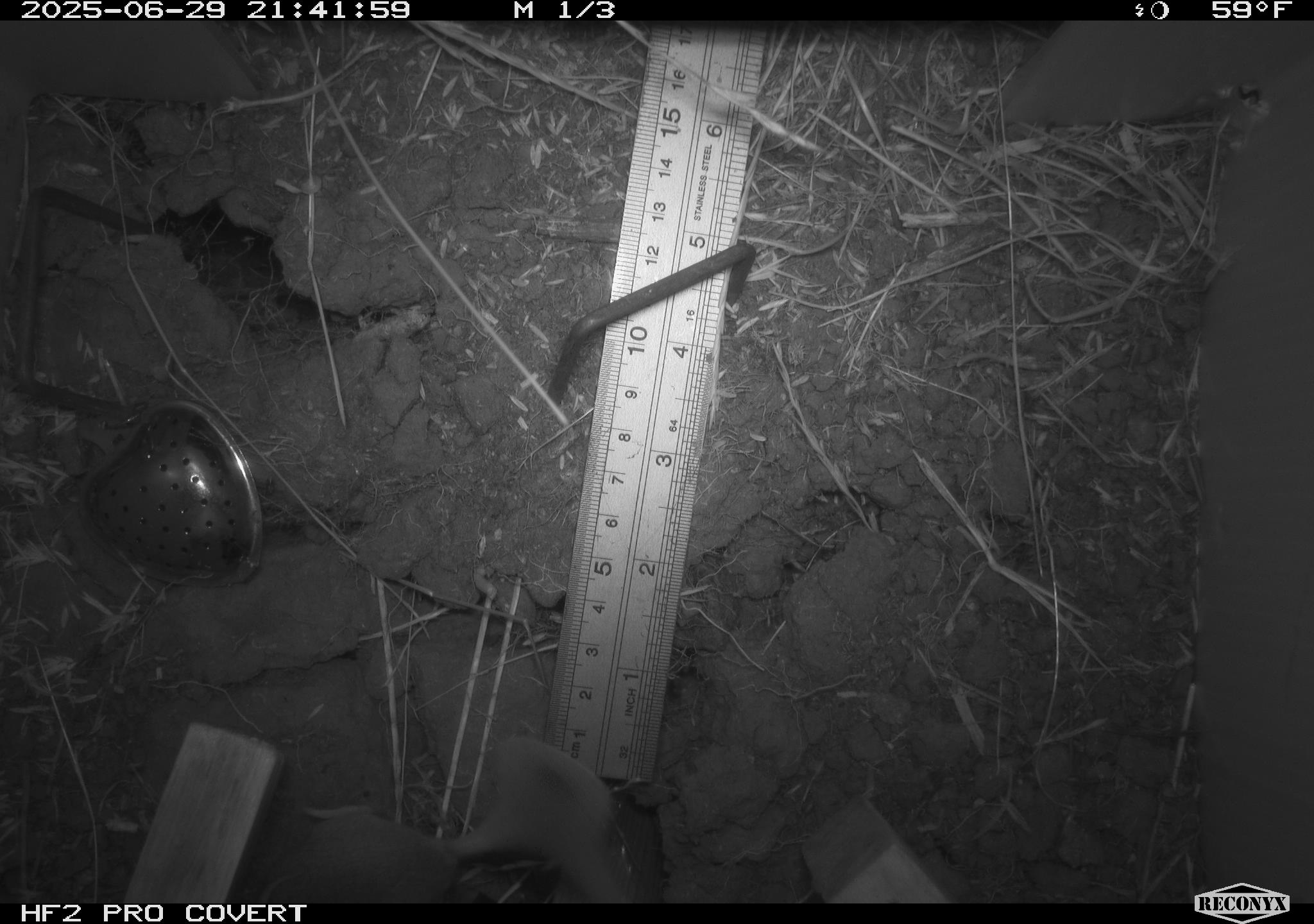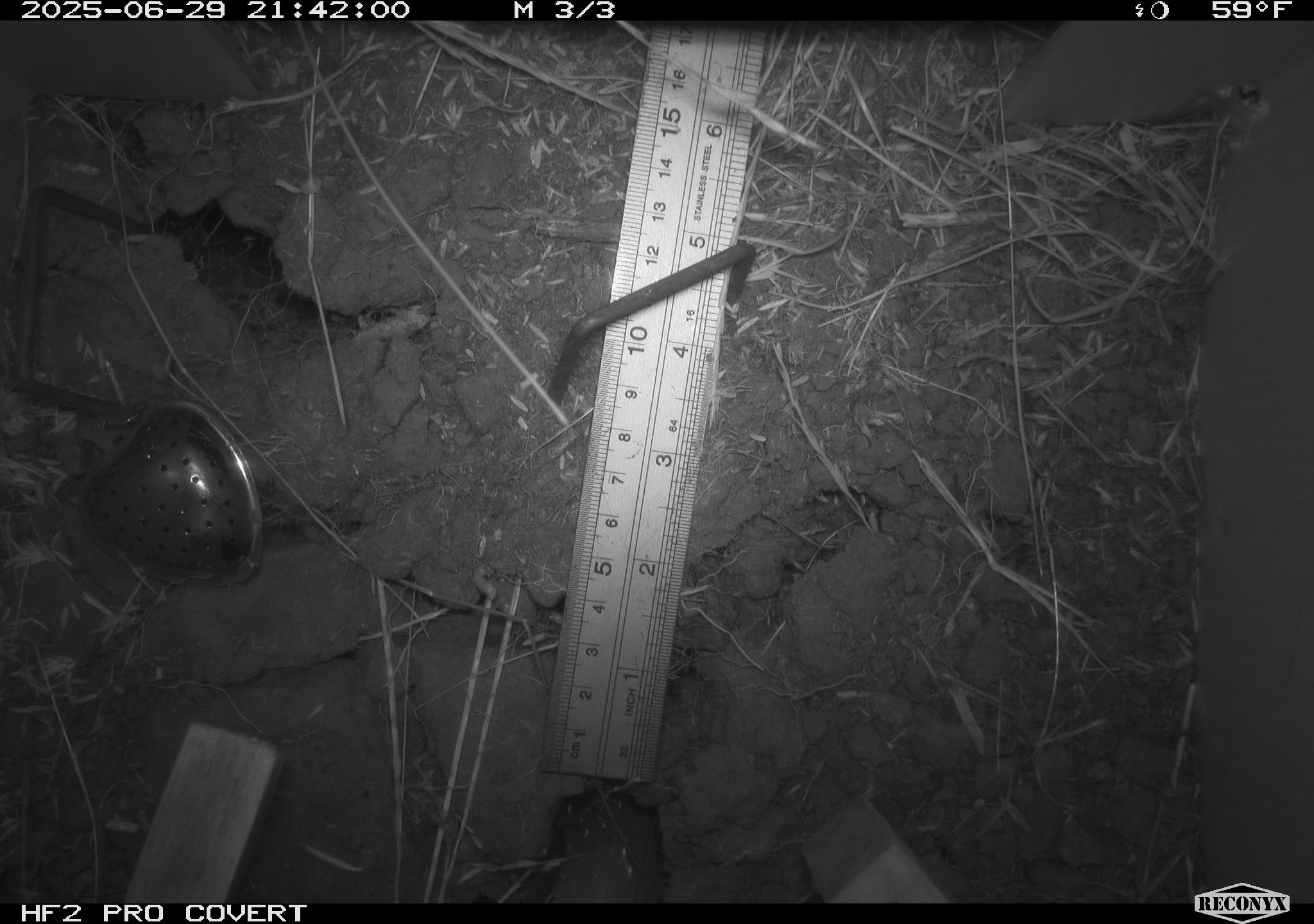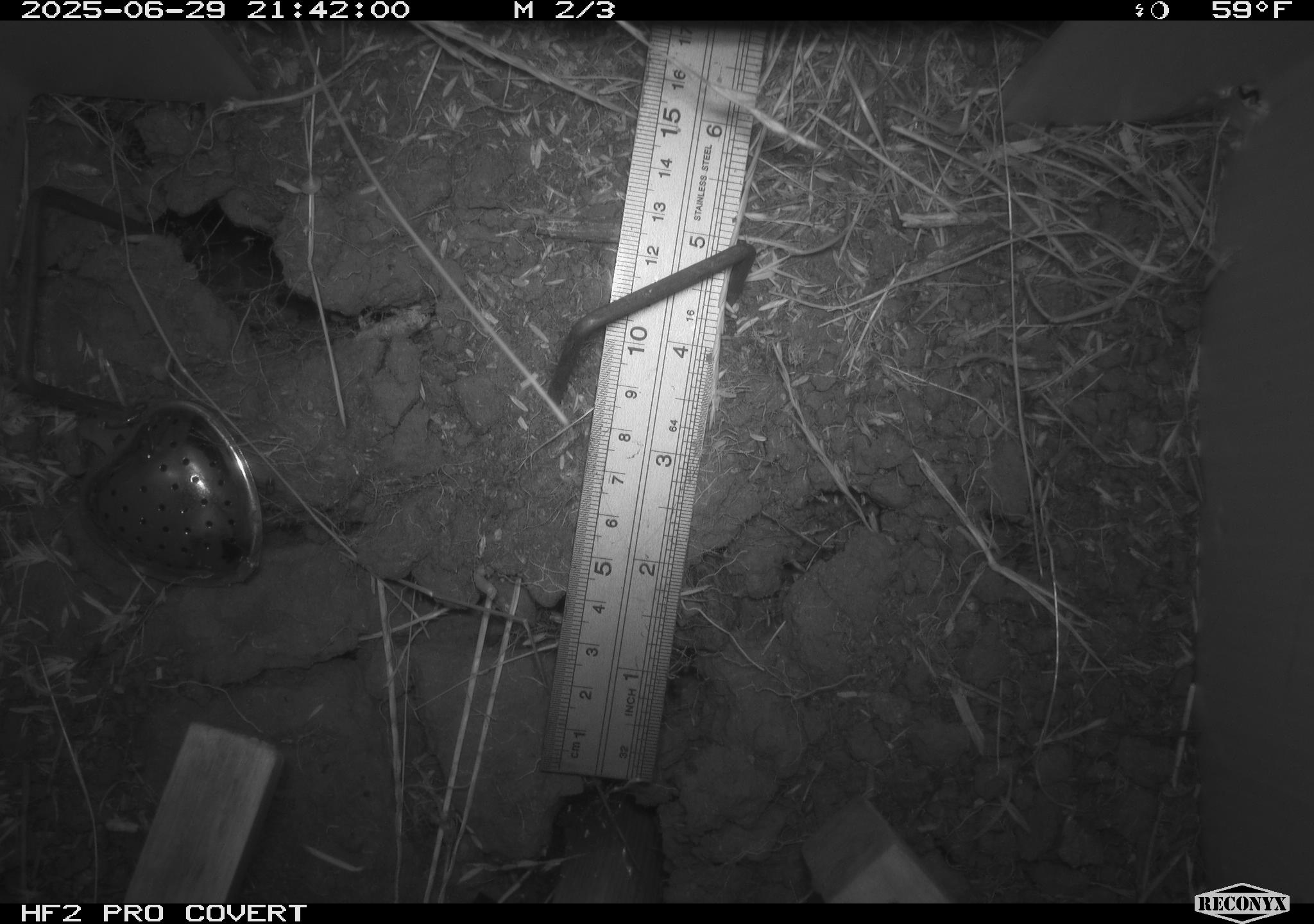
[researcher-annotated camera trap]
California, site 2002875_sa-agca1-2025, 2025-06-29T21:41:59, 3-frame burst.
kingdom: Animalia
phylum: Chordata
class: Mammalia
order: Rodentia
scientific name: Rodentia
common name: rodent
Rodent (Rodentia).